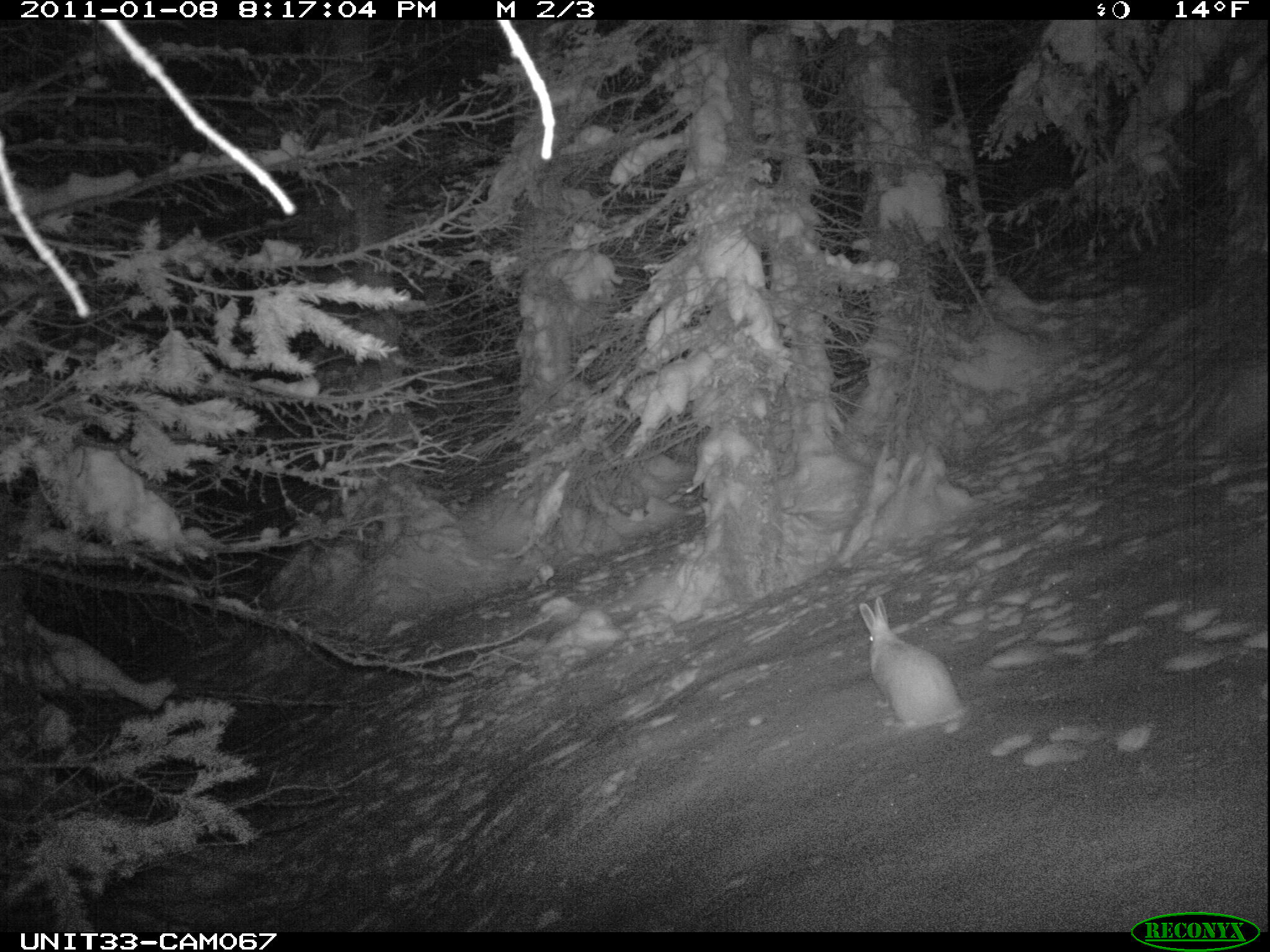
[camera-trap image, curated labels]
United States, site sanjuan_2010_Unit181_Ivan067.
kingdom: Animalia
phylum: Chordata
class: Mammalia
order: Lagomorpha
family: Leporidae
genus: Lepus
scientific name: Lepus americanus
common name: snowshoe hare